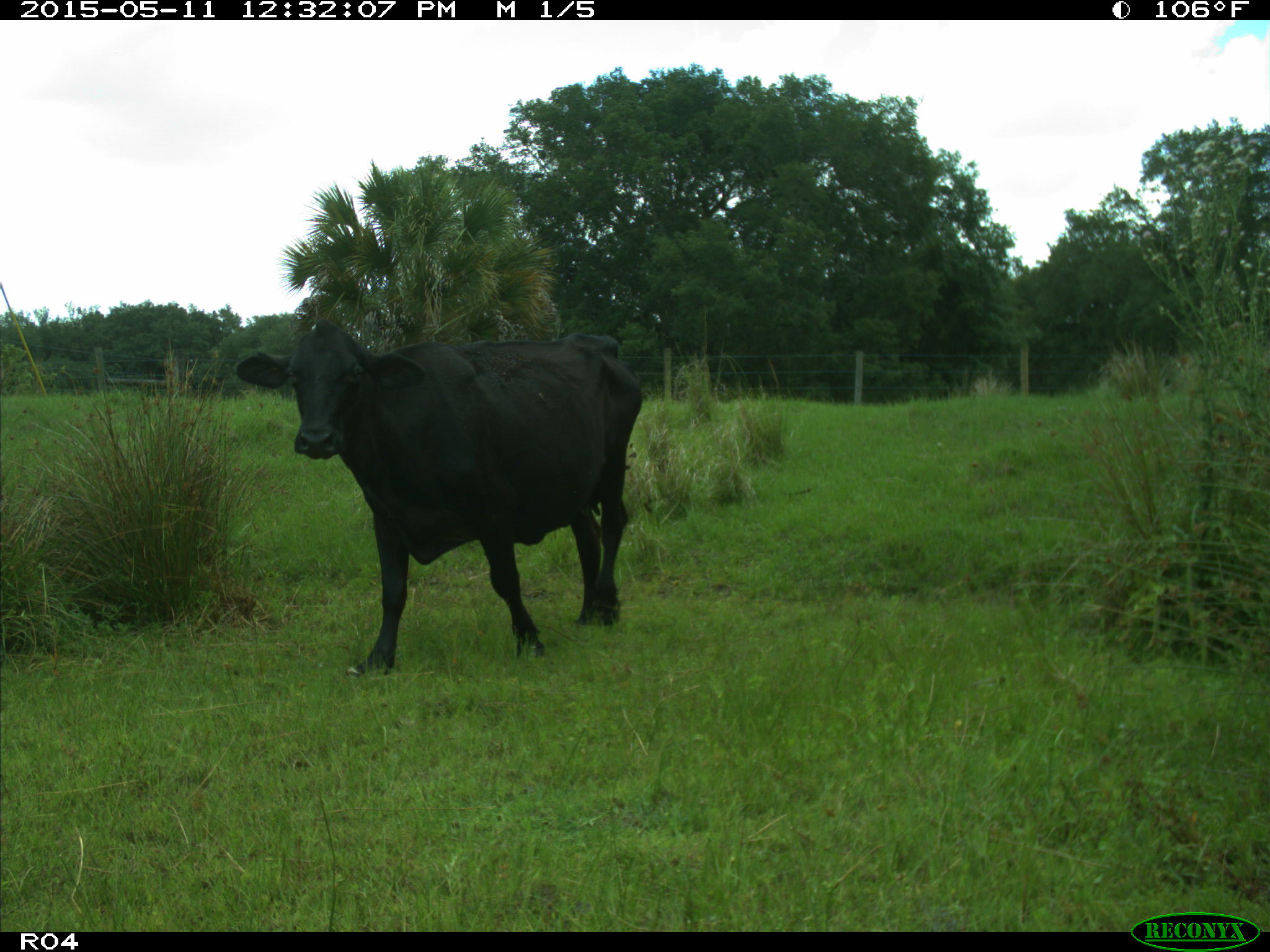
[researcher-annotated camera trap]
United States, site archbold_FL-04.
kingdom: Animalia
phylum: Chordata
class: Mammalia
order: Artiodactyla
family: Bovidae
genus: Bos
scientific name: Bos taurus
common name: domestic cow